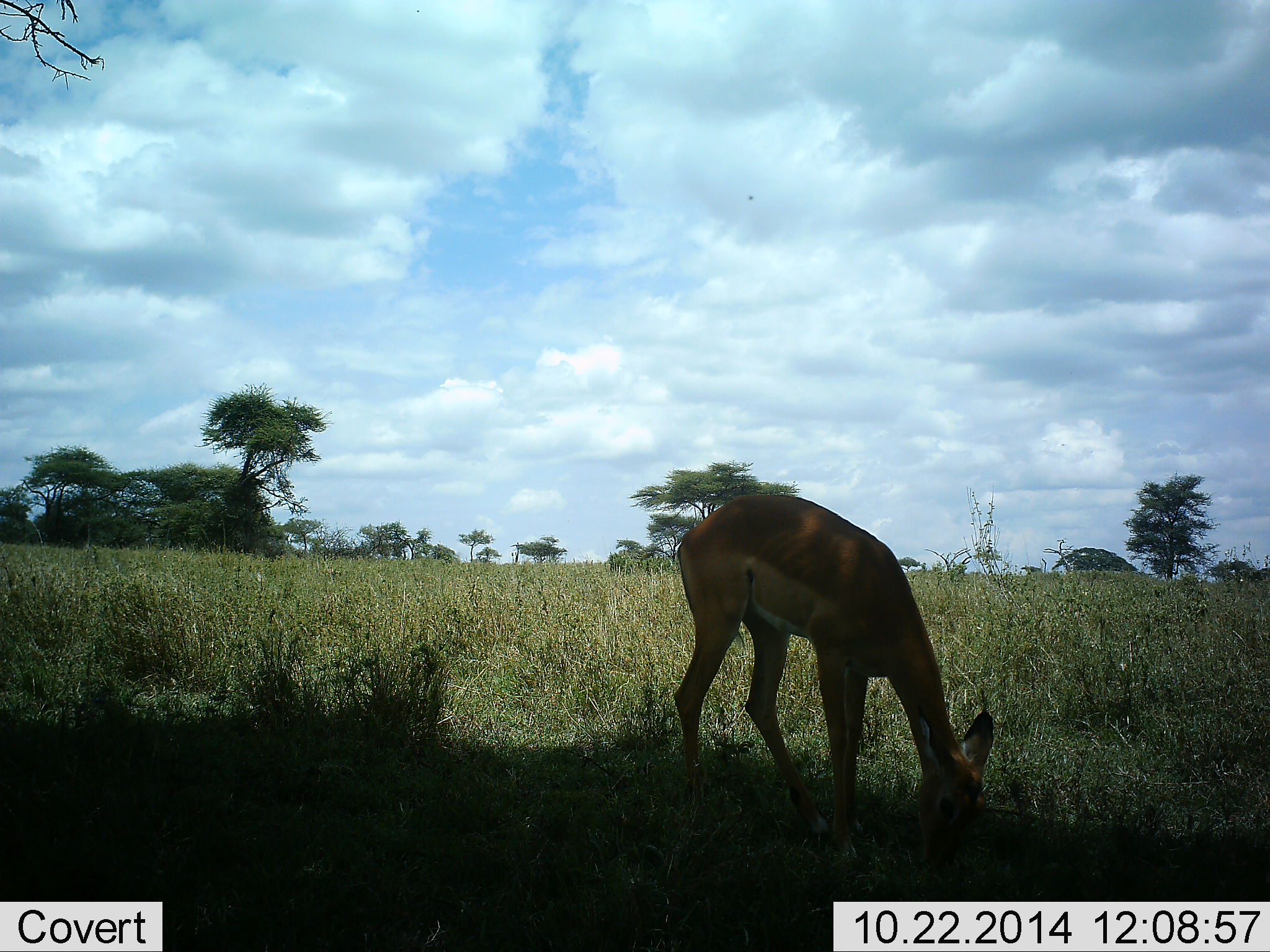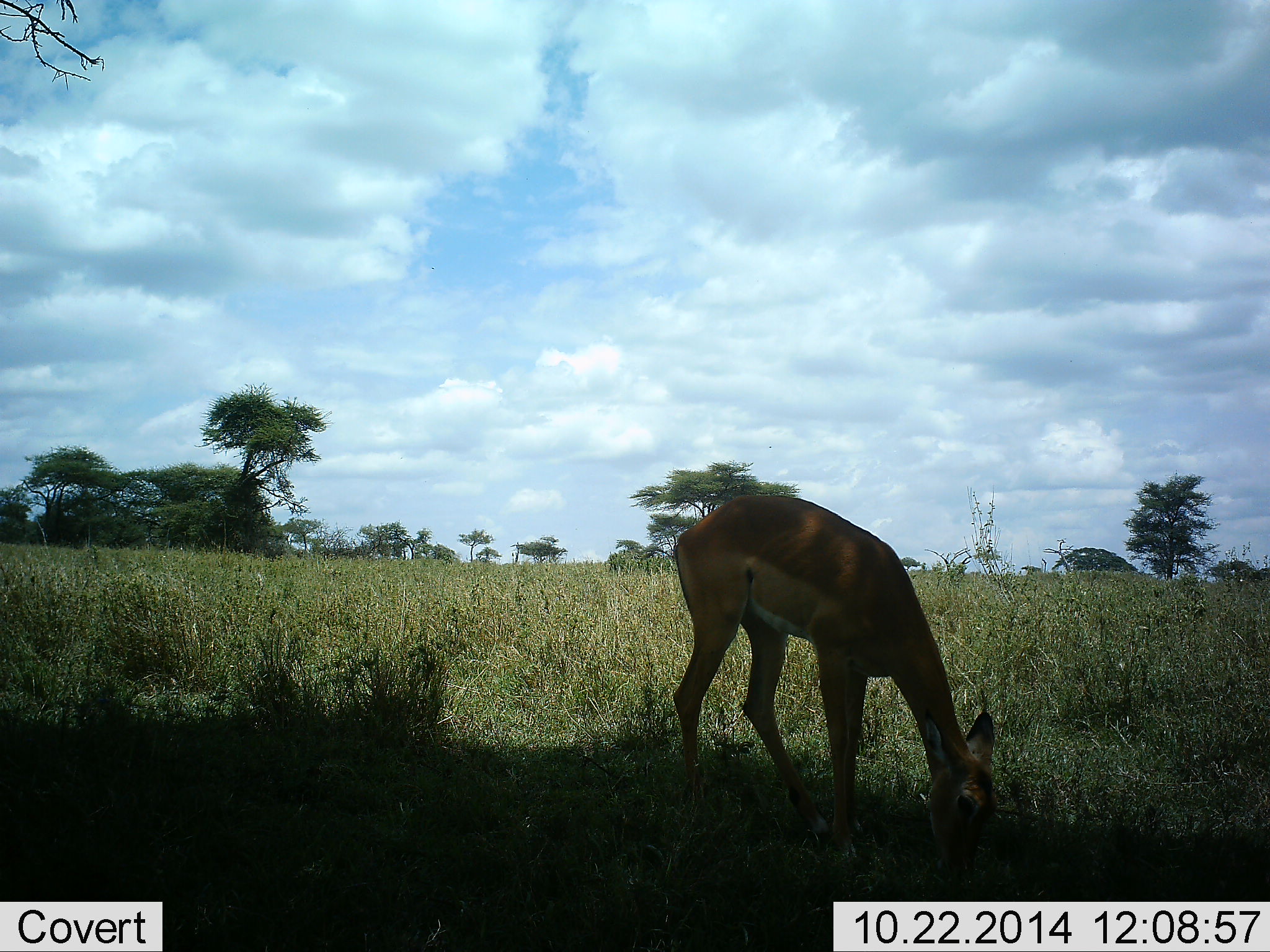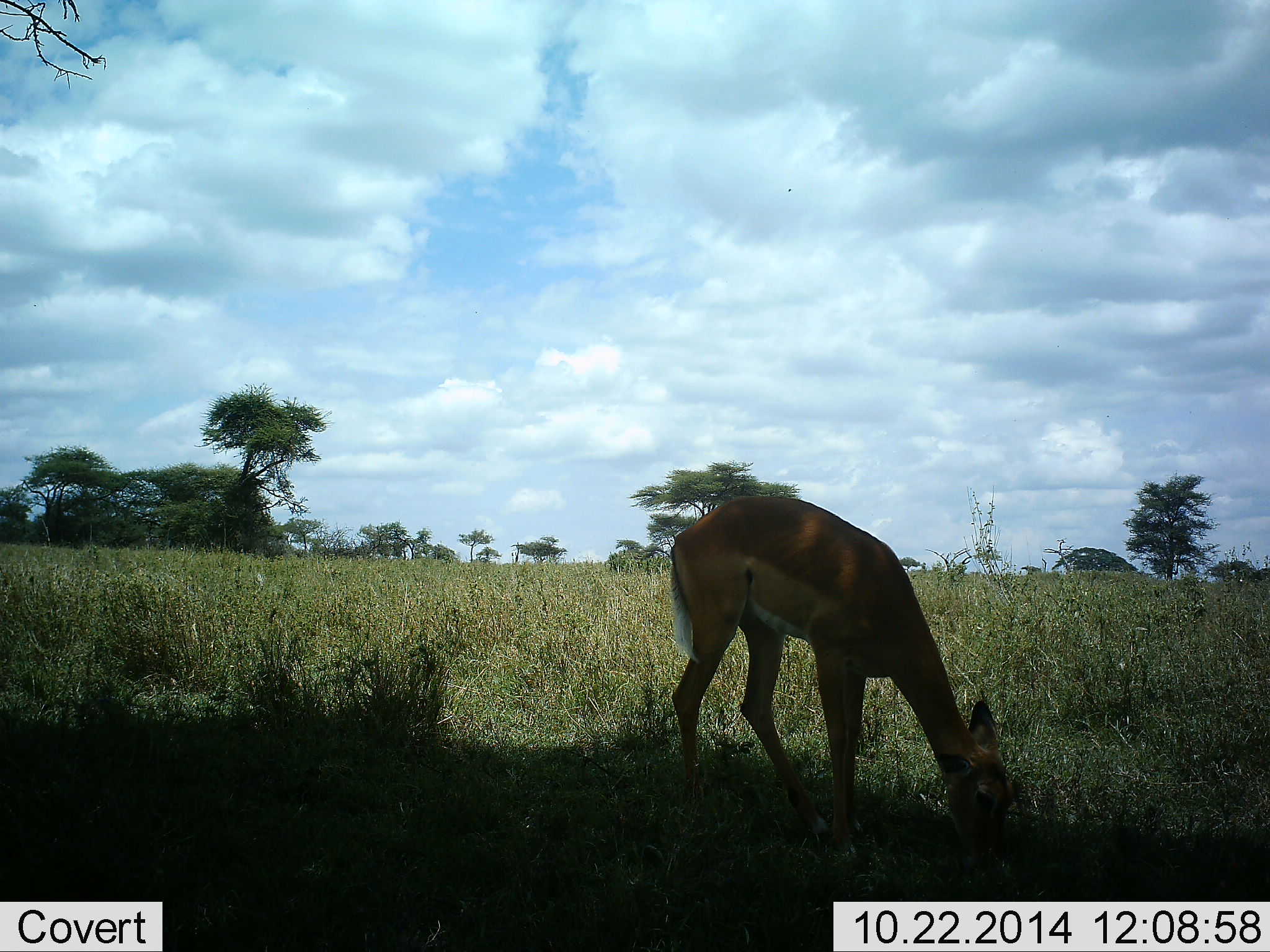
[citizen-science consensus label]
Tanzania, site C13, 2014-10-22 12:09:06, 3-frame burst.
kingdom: Animalia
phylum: Chordata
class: Mammalia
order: Artiodactyla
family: Bovidae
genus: Aepyceros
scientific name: Aepyceros melampus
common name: impala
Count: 1.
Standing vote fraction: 20%.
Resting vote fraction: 0%.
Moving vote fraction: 0%.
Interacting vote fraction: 0%.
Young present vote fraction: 0%.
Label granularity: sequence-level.